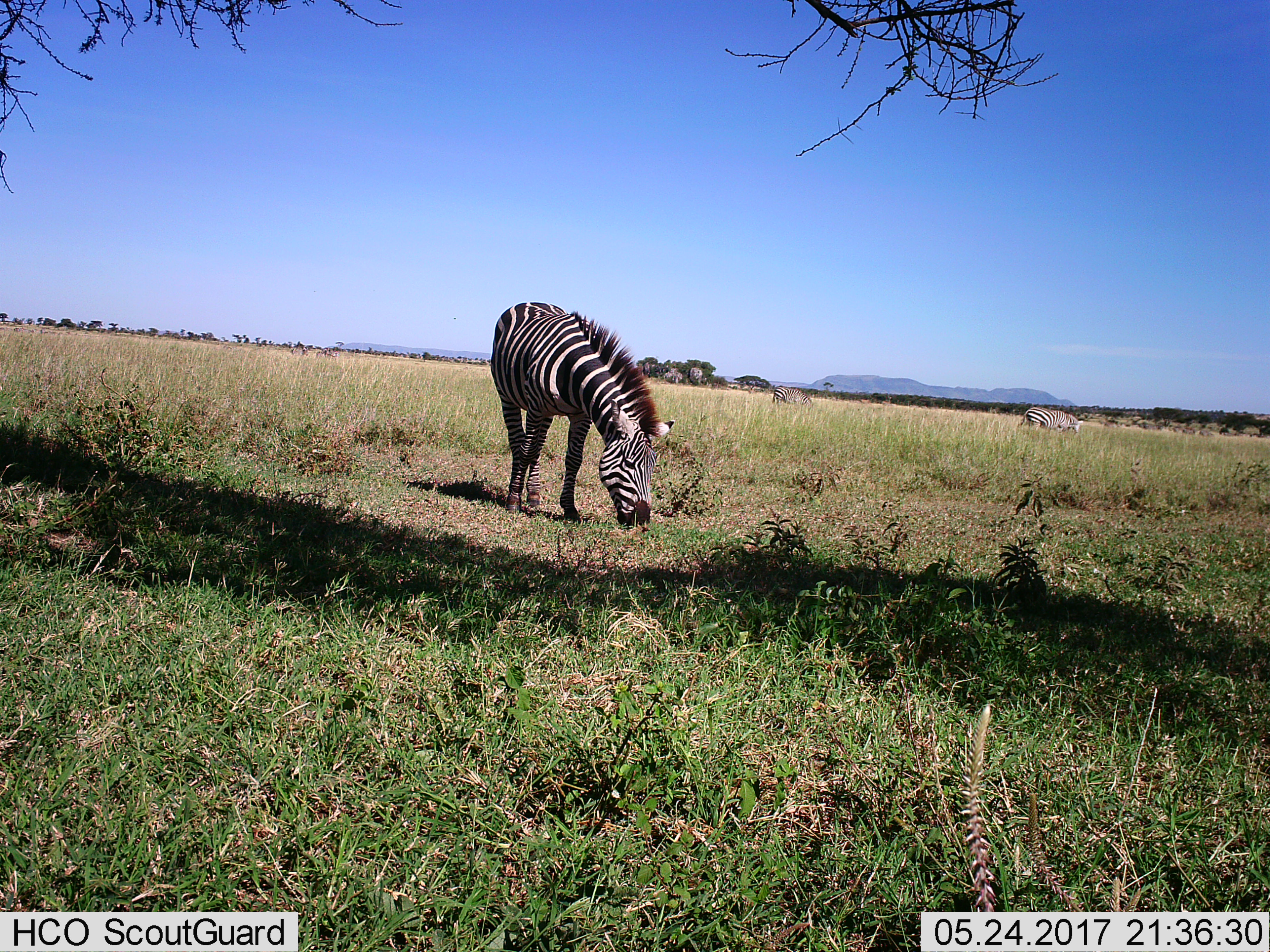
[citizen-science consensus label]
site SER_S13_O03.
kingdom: Animalia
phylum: Chordata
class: Mammalia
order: Perissodactyla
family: Equidae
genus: Equus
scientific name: Equus quagga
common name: plains zebra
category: zebraplains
Zebraplains (plains zebra) (Equus quagga), count 3. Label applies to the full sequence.